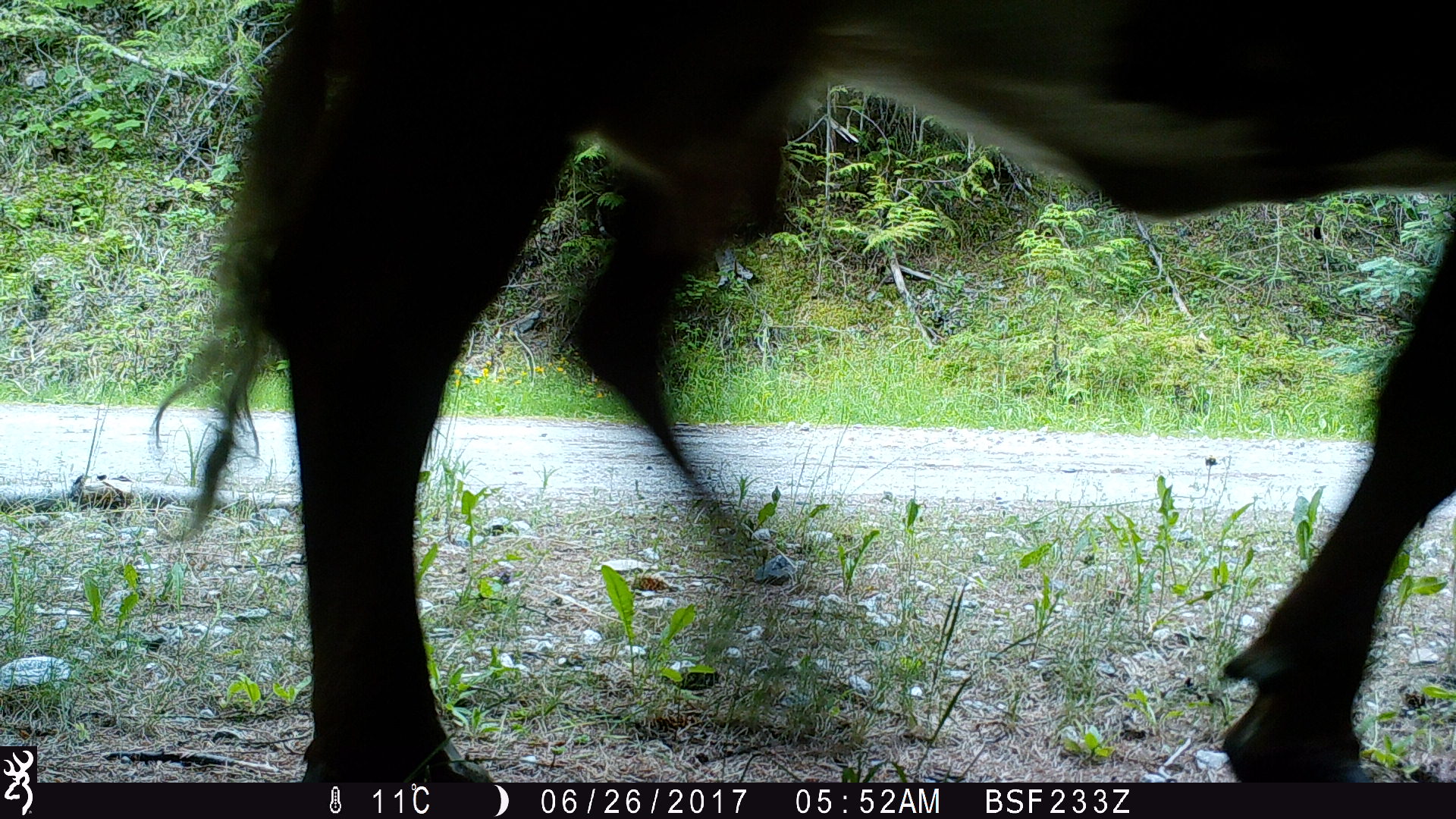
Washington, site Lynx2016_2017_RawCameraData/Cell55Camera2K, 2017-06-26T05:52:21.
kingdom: Animalia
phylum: Chordata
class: Mammalia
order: Artiodactyla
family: Bovidae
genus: Bos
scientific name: Bos taurus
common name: domestic cattle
Domestic cattle (Bos taurus). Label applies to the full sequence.